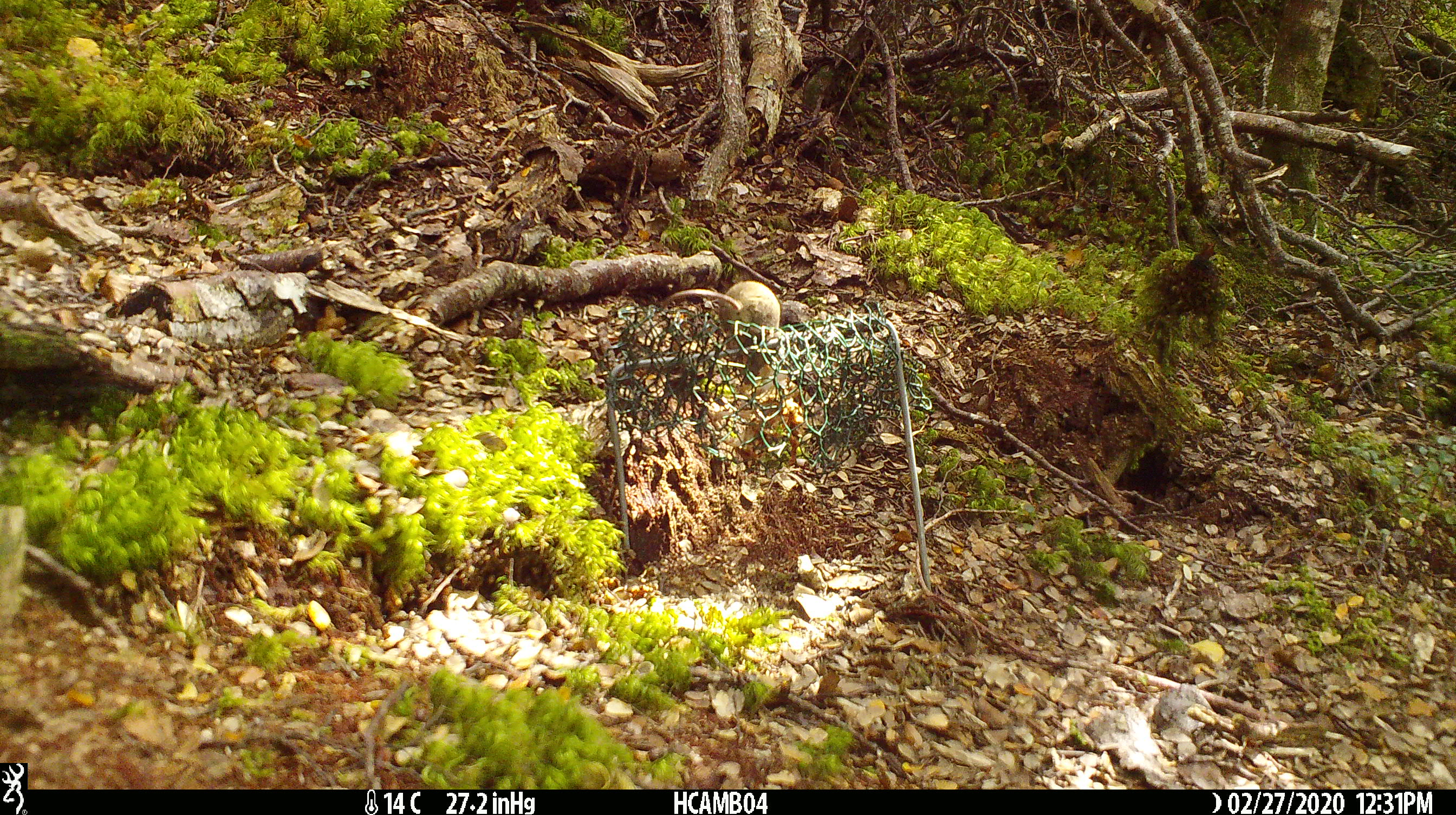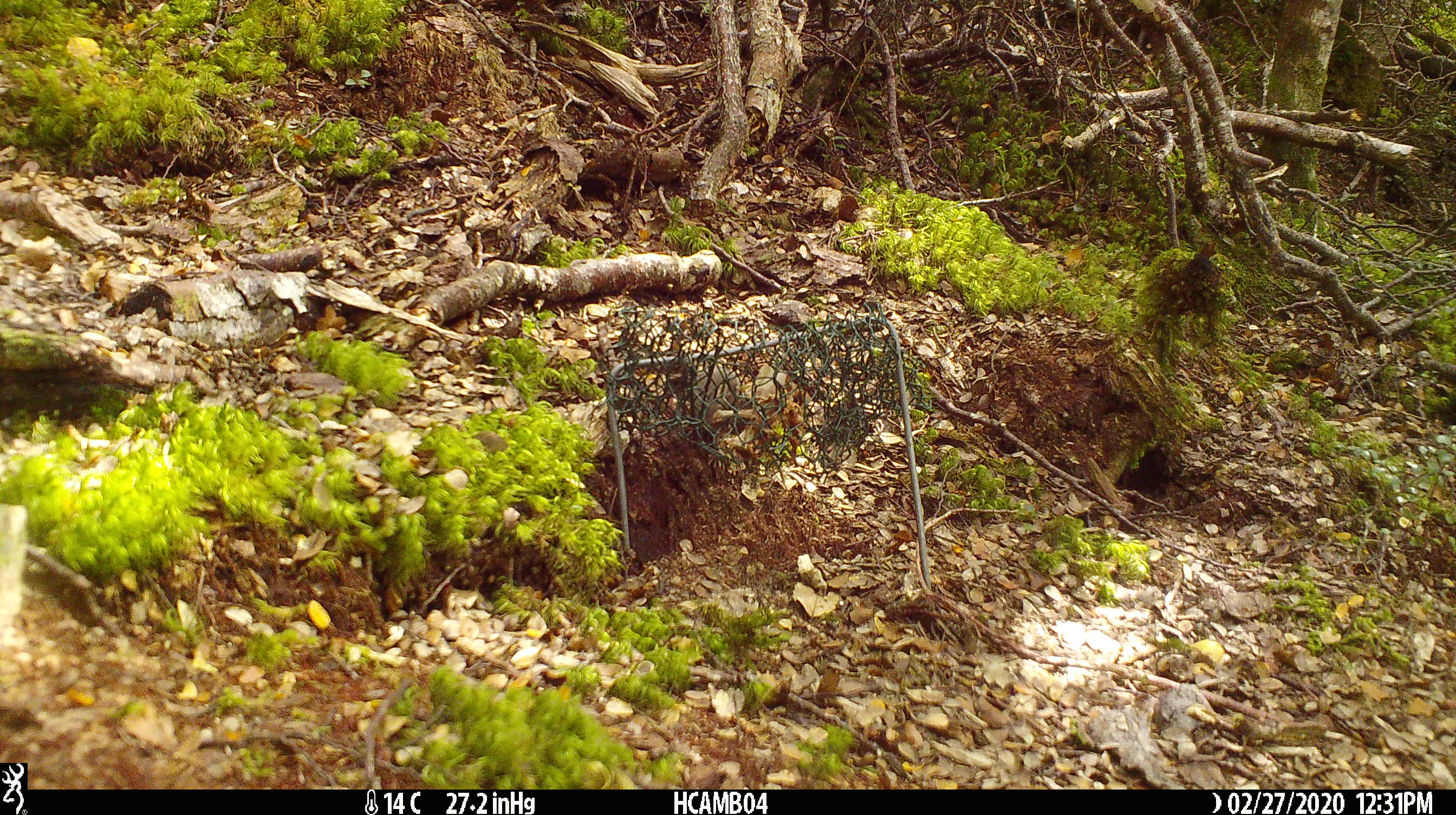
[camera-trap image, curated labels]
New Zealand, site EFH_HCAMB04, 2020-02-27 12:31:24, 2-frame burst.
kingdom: Animalia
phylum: Chordata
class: Mammalia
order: Rodentia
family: Muridae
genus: Mus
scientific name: Mus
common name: mouse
Mouse (Mus).